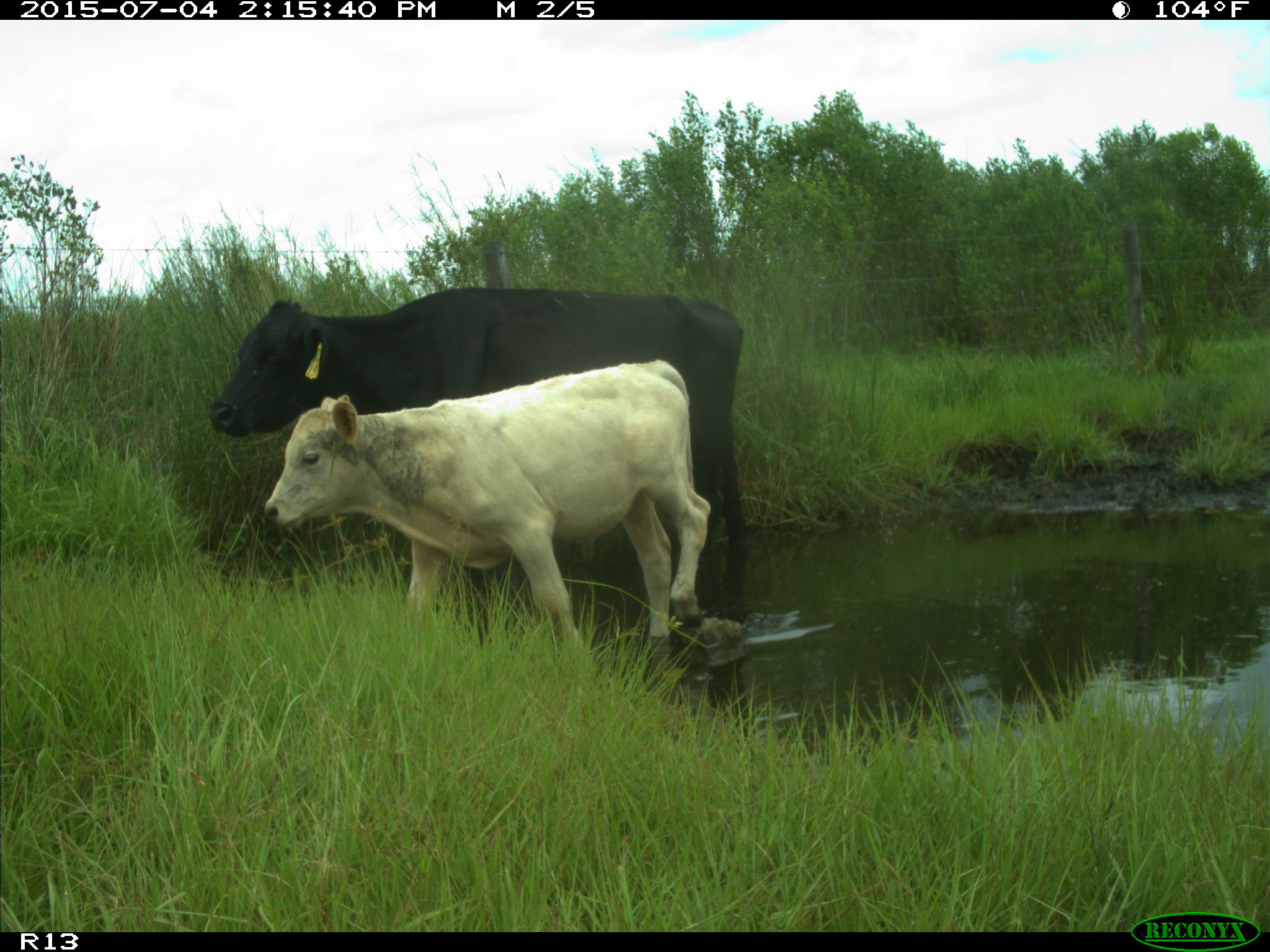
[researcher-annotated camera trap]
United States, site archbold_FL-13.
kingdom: Animalia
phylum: Chordata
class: Mammalia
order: Artiodactyla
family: Bovidae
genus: Bos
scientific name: Bos taurus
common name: domestic cow